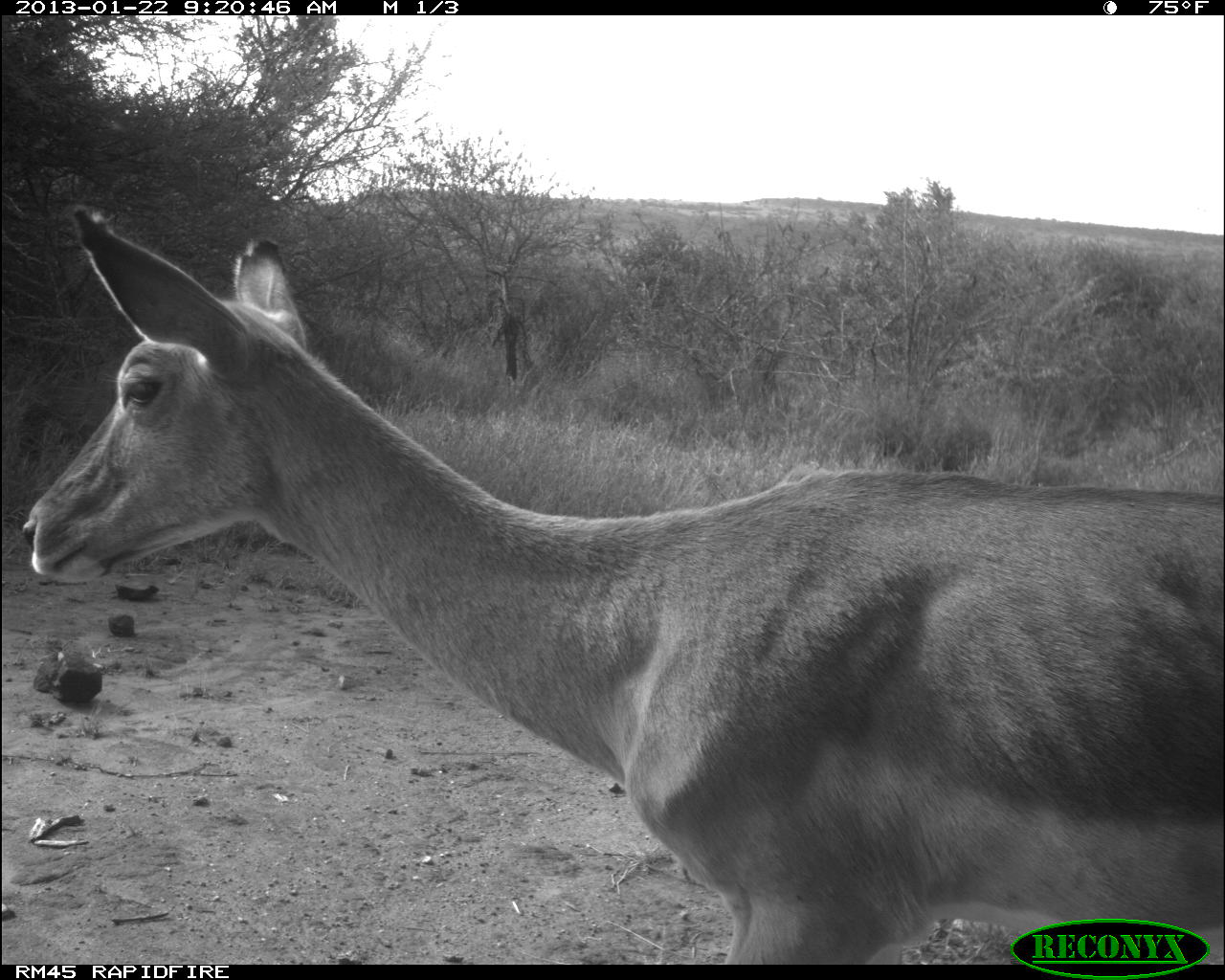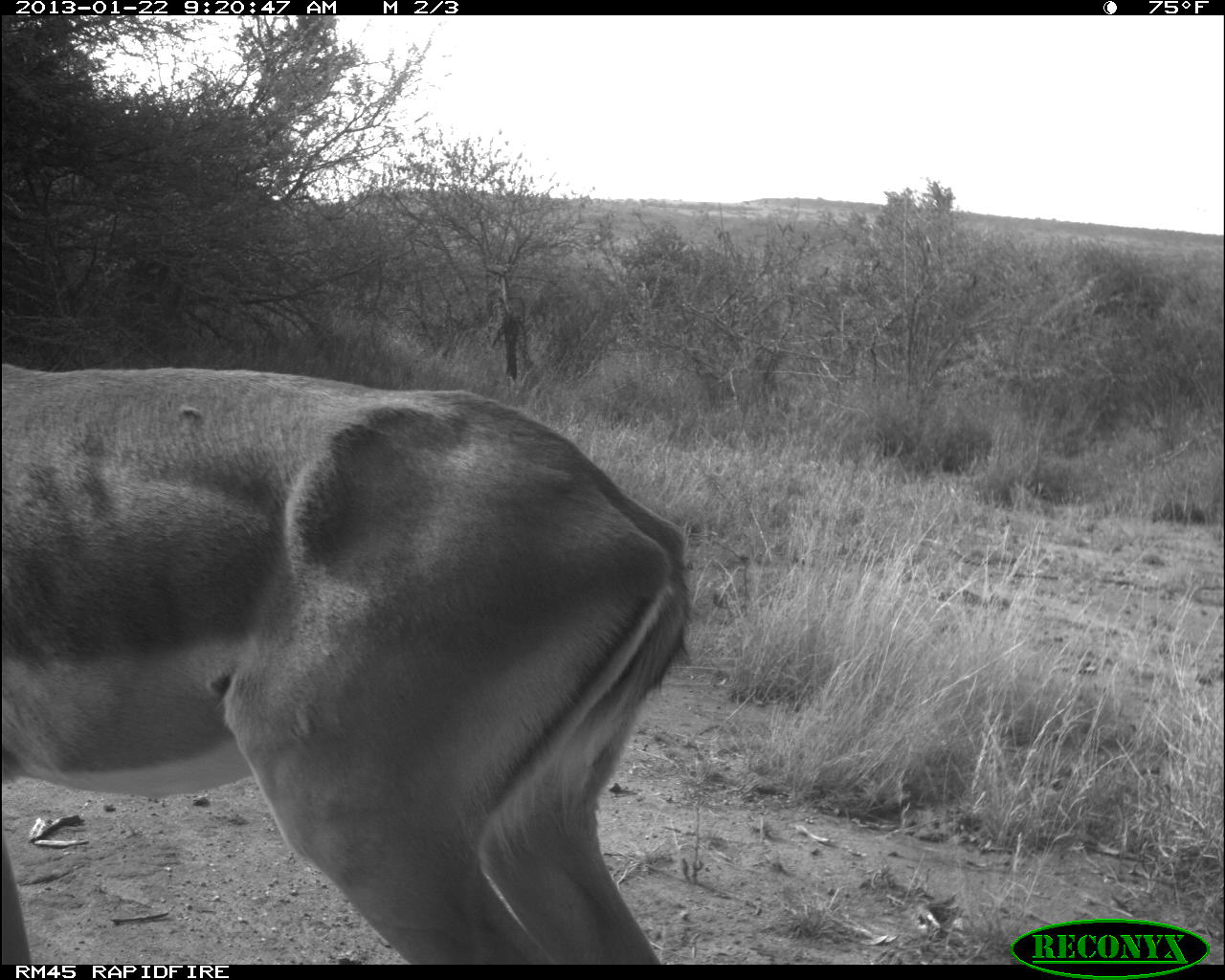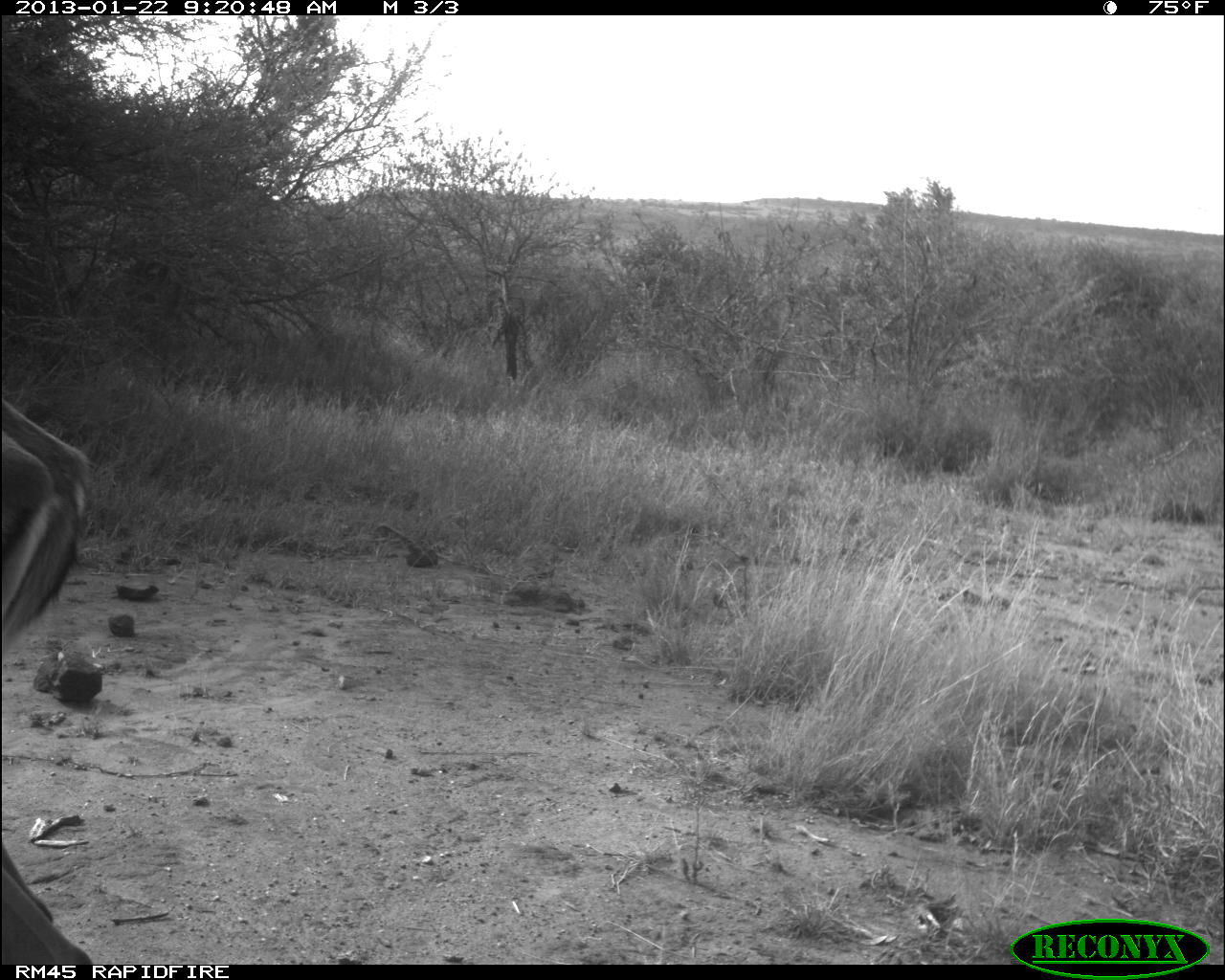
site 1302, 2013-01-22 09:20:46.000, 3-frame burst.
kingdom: Animalia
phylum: Chordata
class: Mammalia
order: Artiodactyla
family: Bovidae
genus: Aepyceros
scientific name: Aepyceros melampus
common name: impala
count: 1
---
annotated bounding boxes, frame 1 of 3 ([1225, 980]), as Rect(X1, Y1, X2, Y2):
aepyceros melampus: Rect(18, 206, 1225, 960)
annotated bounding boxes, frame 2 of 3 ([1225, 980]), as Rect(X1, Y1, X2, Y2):
aepyceros melampus: Rect(0, 355, 697, 963)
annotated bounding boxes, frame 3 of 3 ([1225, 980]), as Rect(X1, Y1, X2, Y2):
aepyceros melampus: Rect(0, 389, 101, 964)